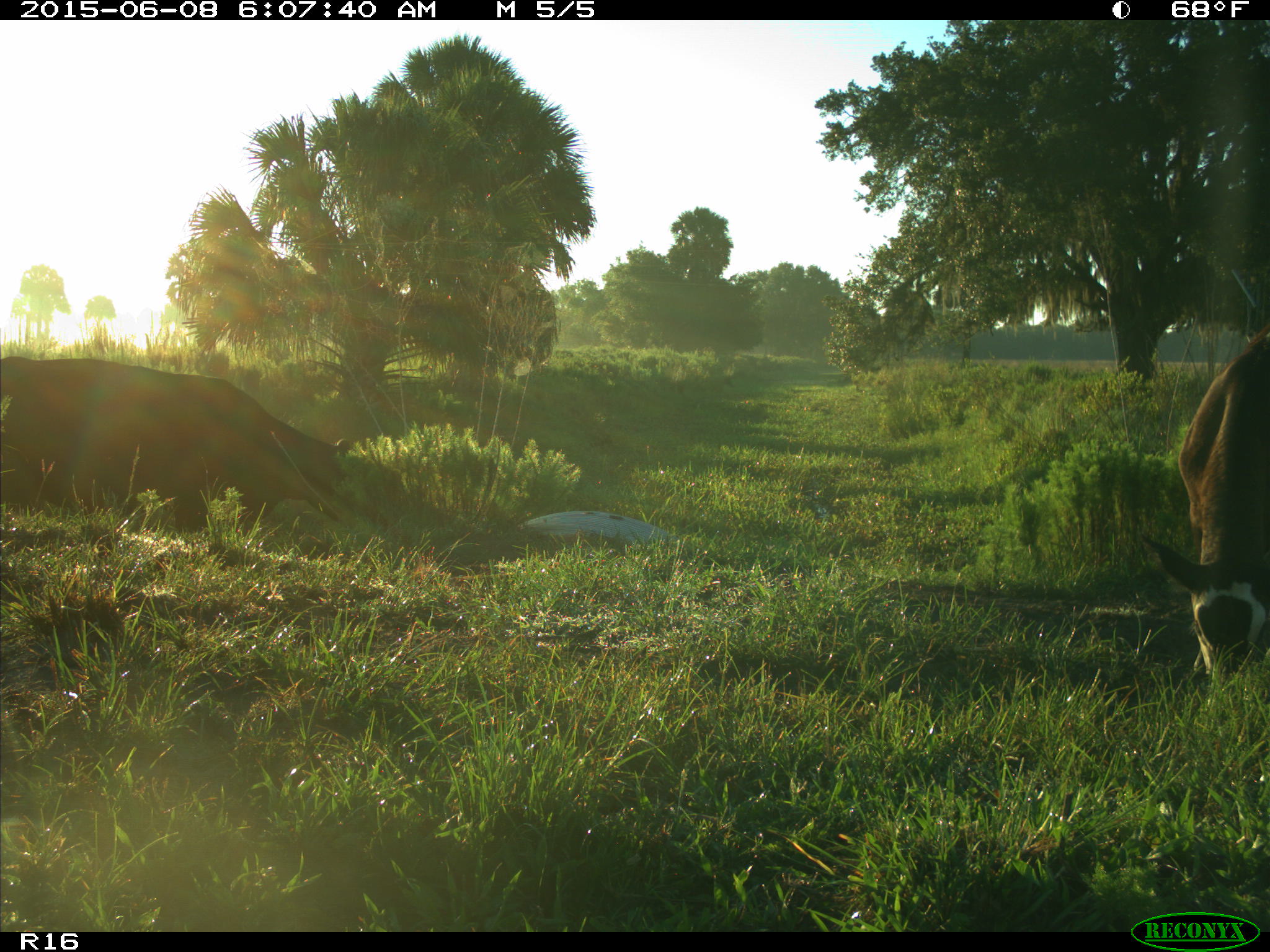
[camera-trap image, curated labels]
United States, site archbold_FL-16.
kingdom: Animalia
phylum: Chordata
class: Mammalia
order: Artiodactyla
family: Bovidae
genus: Bos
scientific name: Bos taurus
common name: domestic cow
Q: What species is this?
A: Bos taurus (domestic cow).